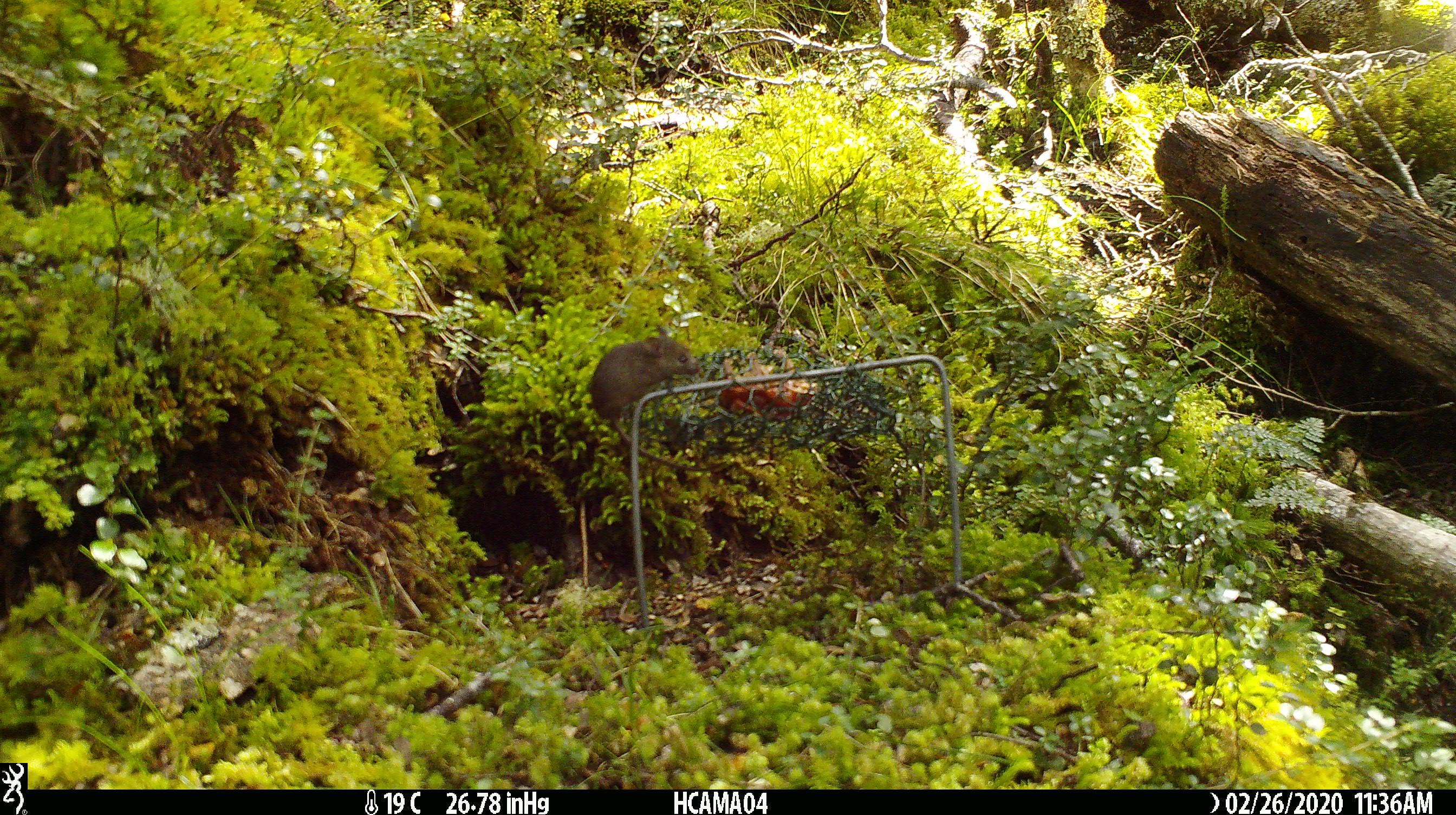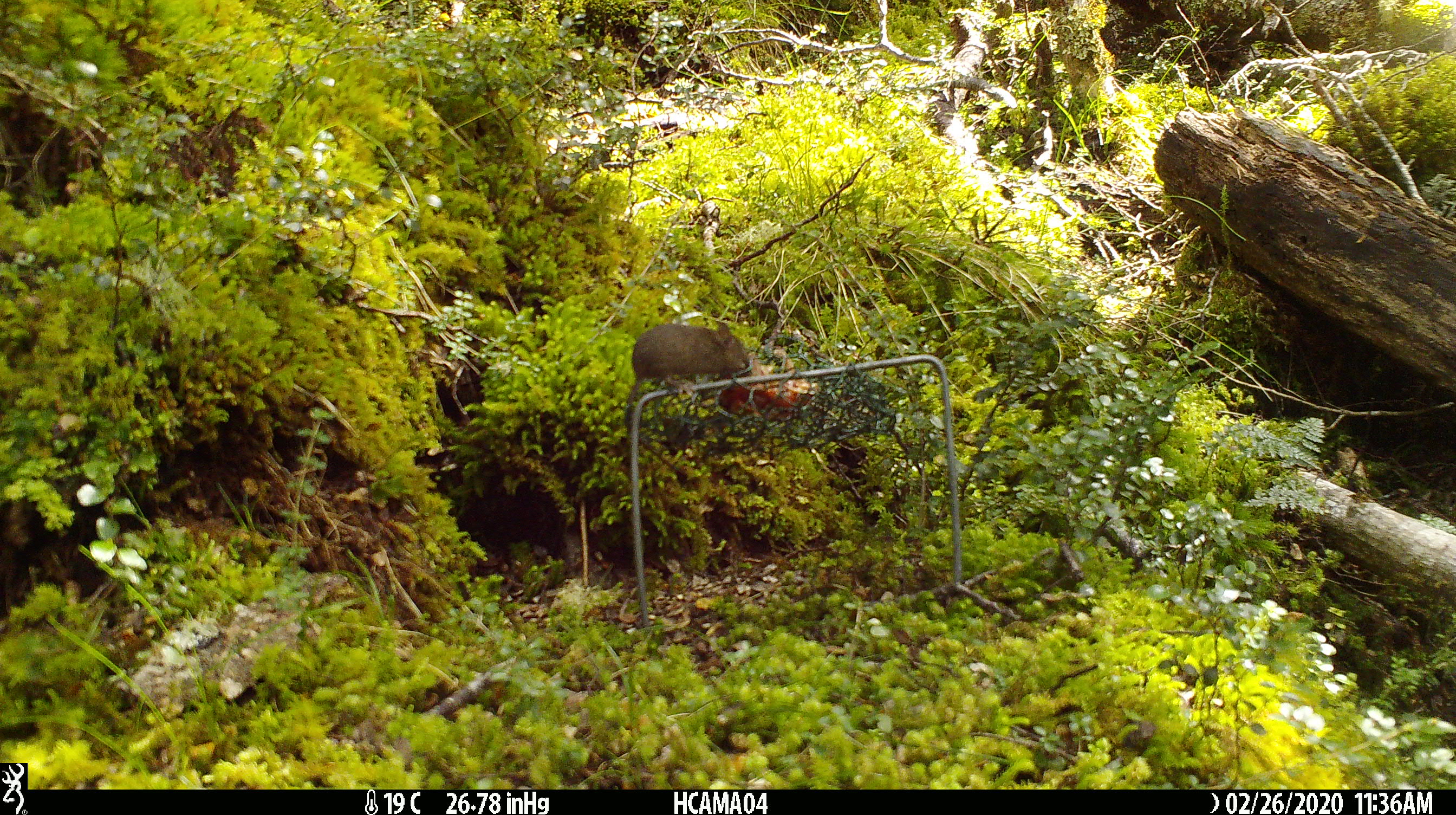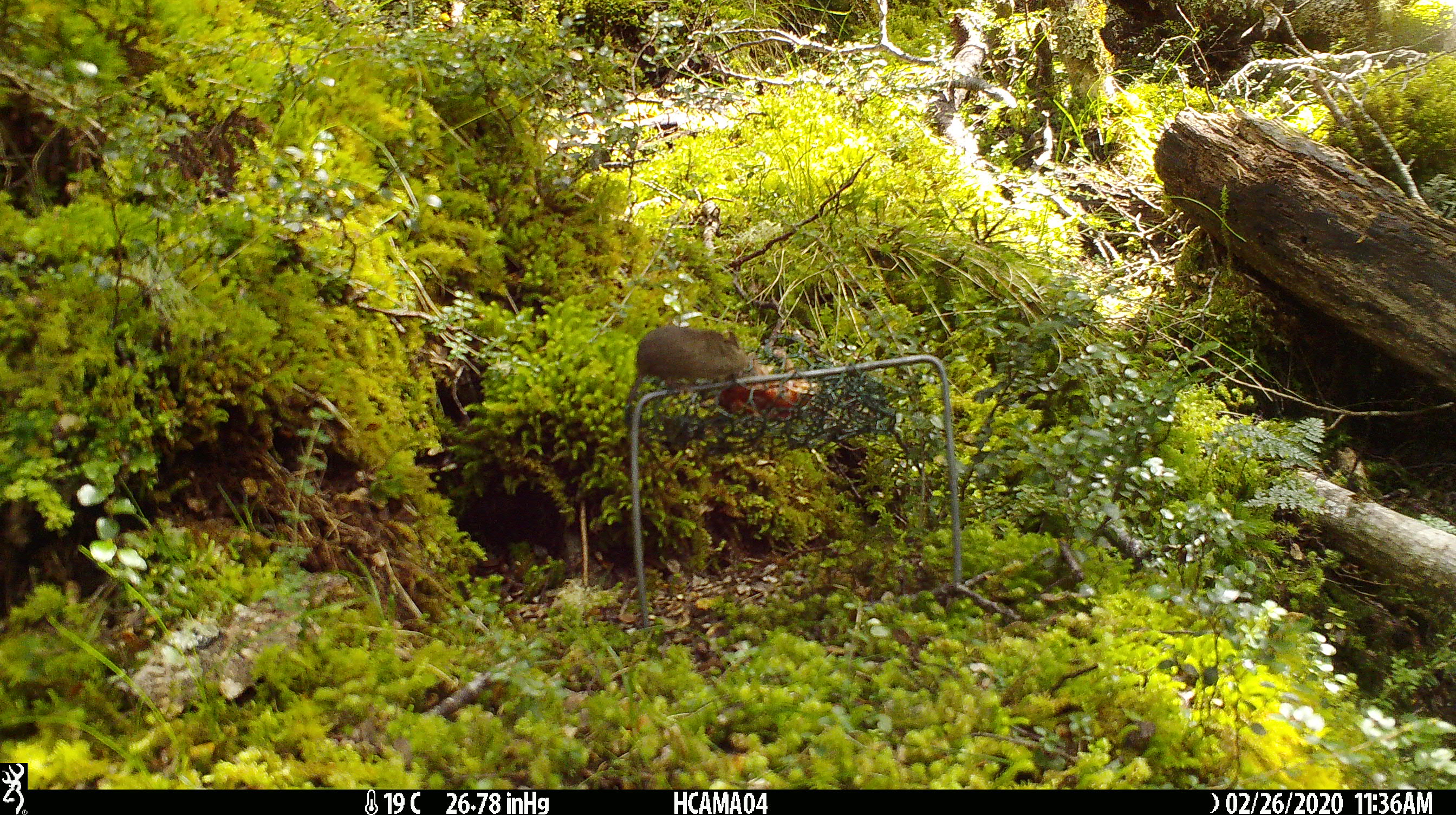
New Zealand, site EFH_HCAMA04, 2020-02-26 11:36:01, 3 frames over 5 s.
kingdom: Animalia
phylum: Chordata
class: Mammalia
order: Rodentia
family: Muridae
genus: Mus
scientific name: Mus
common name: mouse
Mouse (Mus).